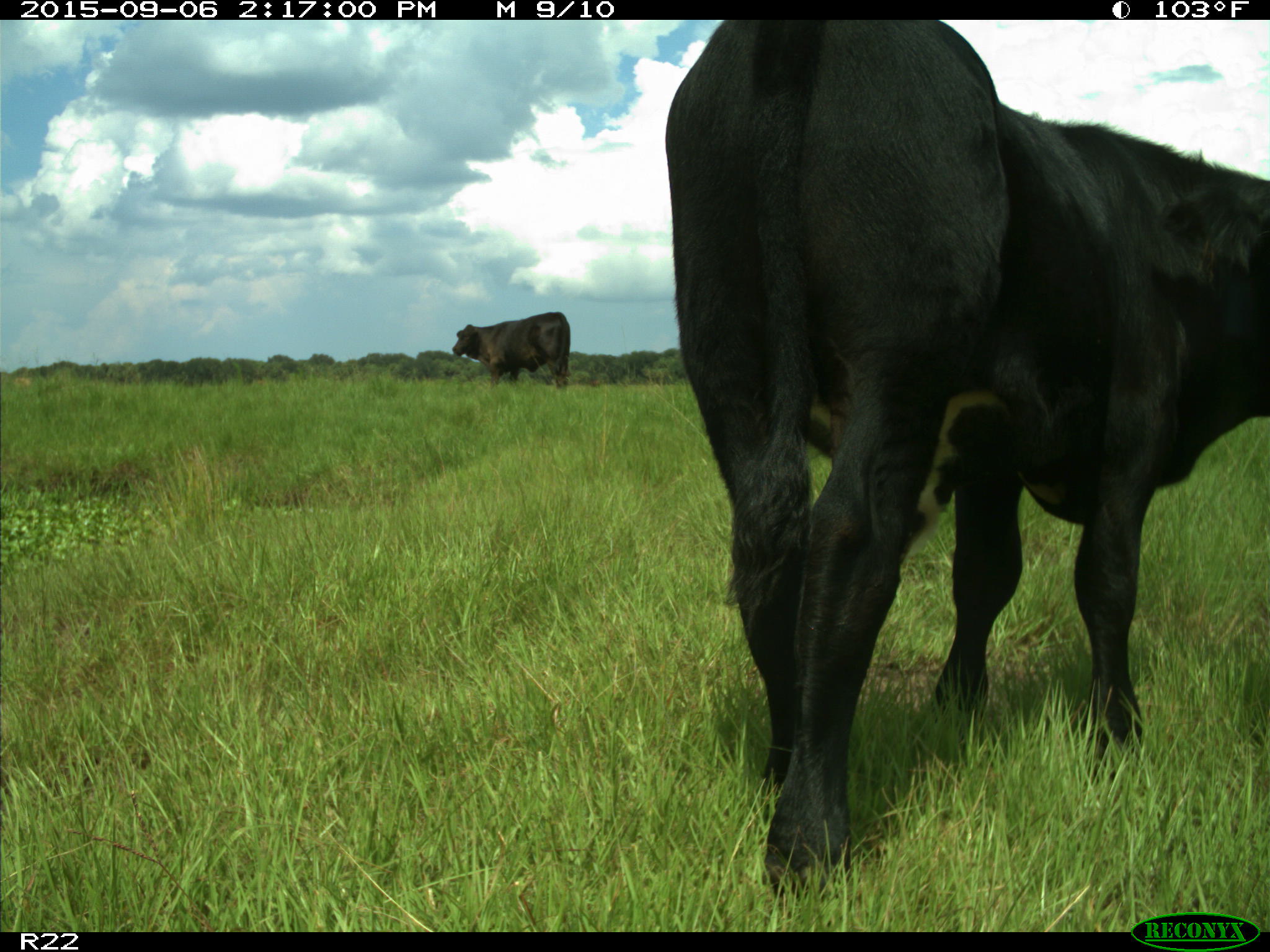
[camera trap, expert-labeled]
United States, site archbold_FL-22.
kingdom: Animalia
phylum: Chordata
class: Mammalia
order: Artiodactyla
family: Bovidae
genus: Bos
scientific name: Bos taurus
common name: domestic cow